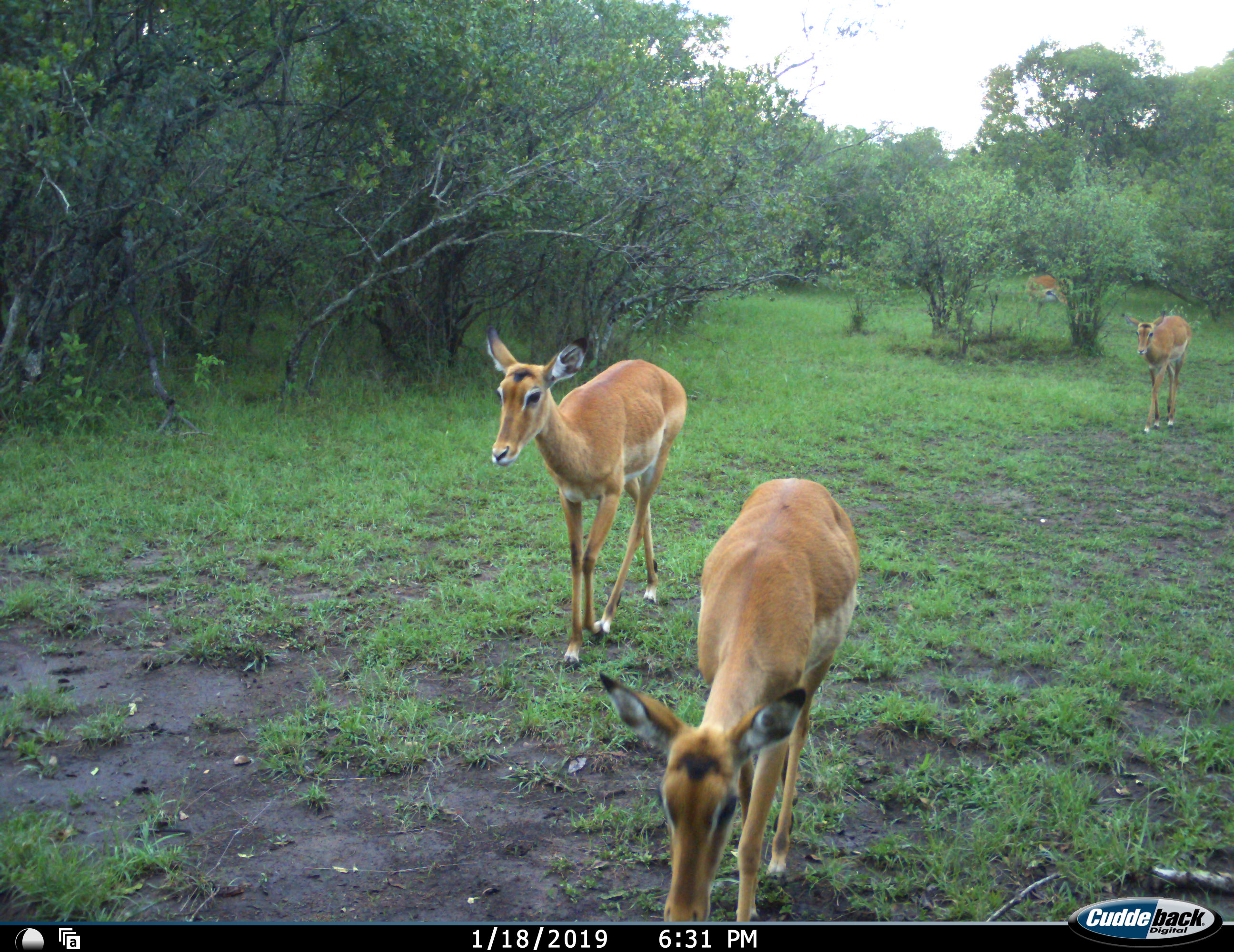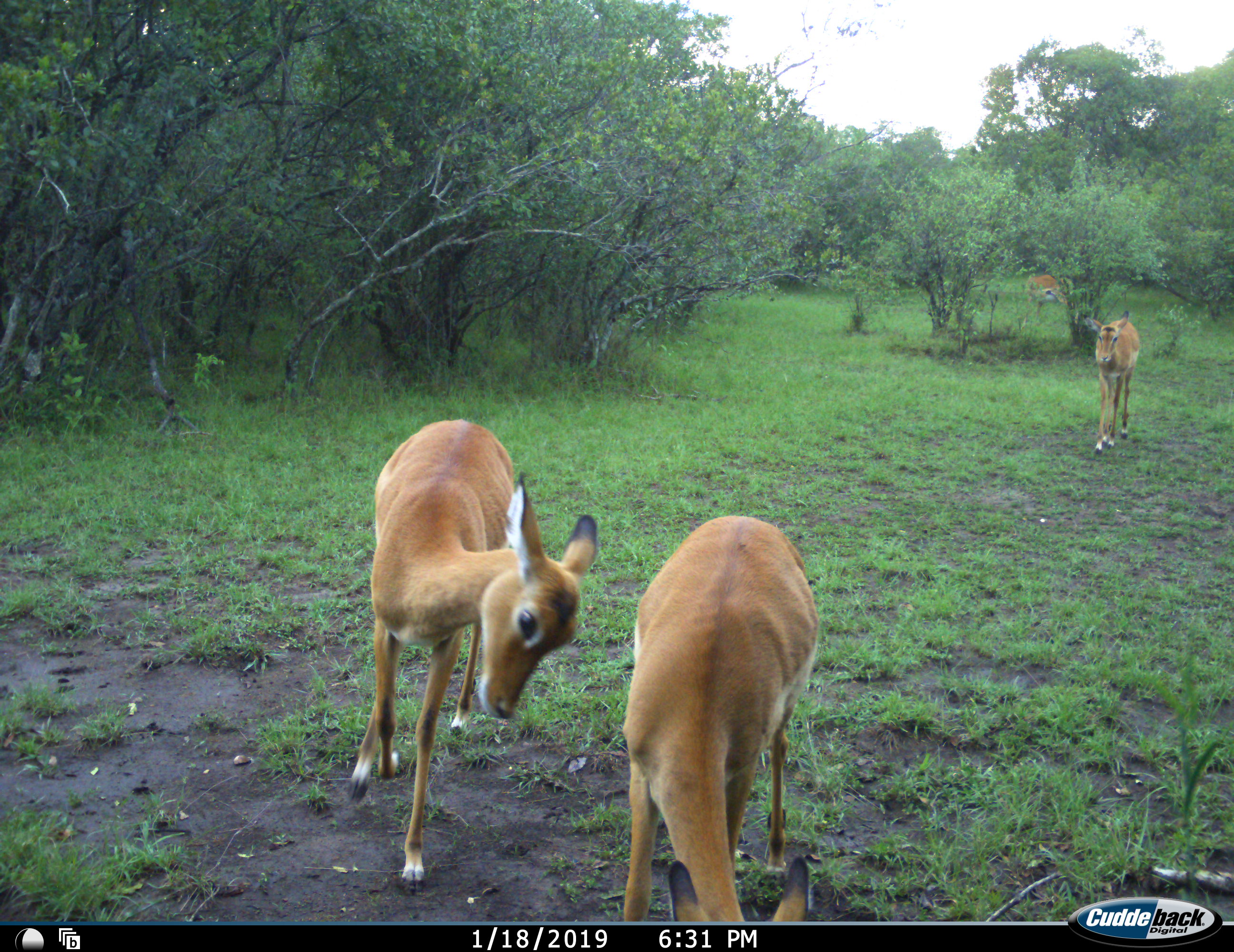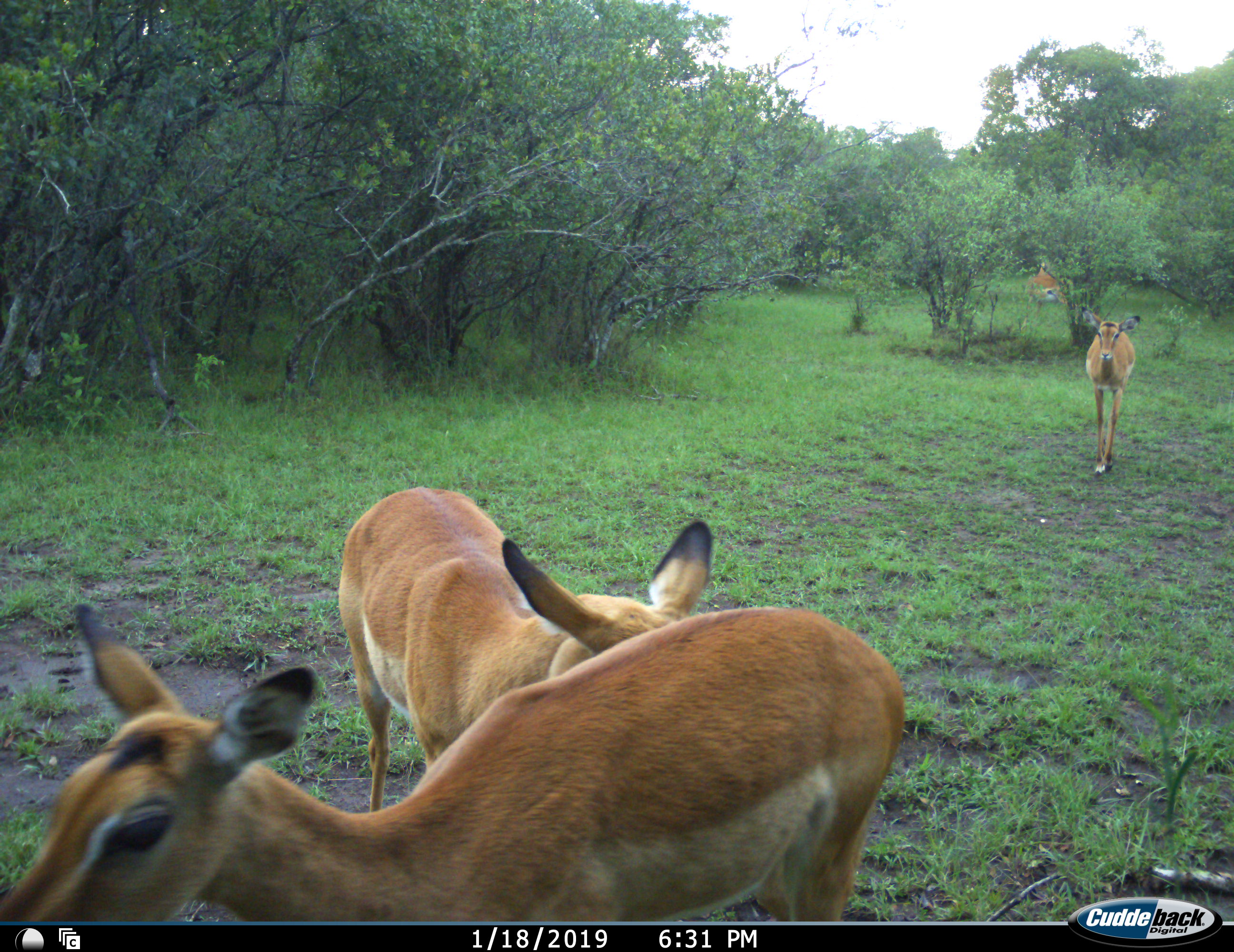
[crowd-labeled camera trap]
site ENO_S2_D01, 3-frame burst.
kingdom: Animalia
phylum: Chordata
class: Mammalia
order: Artiodactyla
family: Bovidae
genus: Aepyceros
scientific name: Aepyceros melampus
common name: impala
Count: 4.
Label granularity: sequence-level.